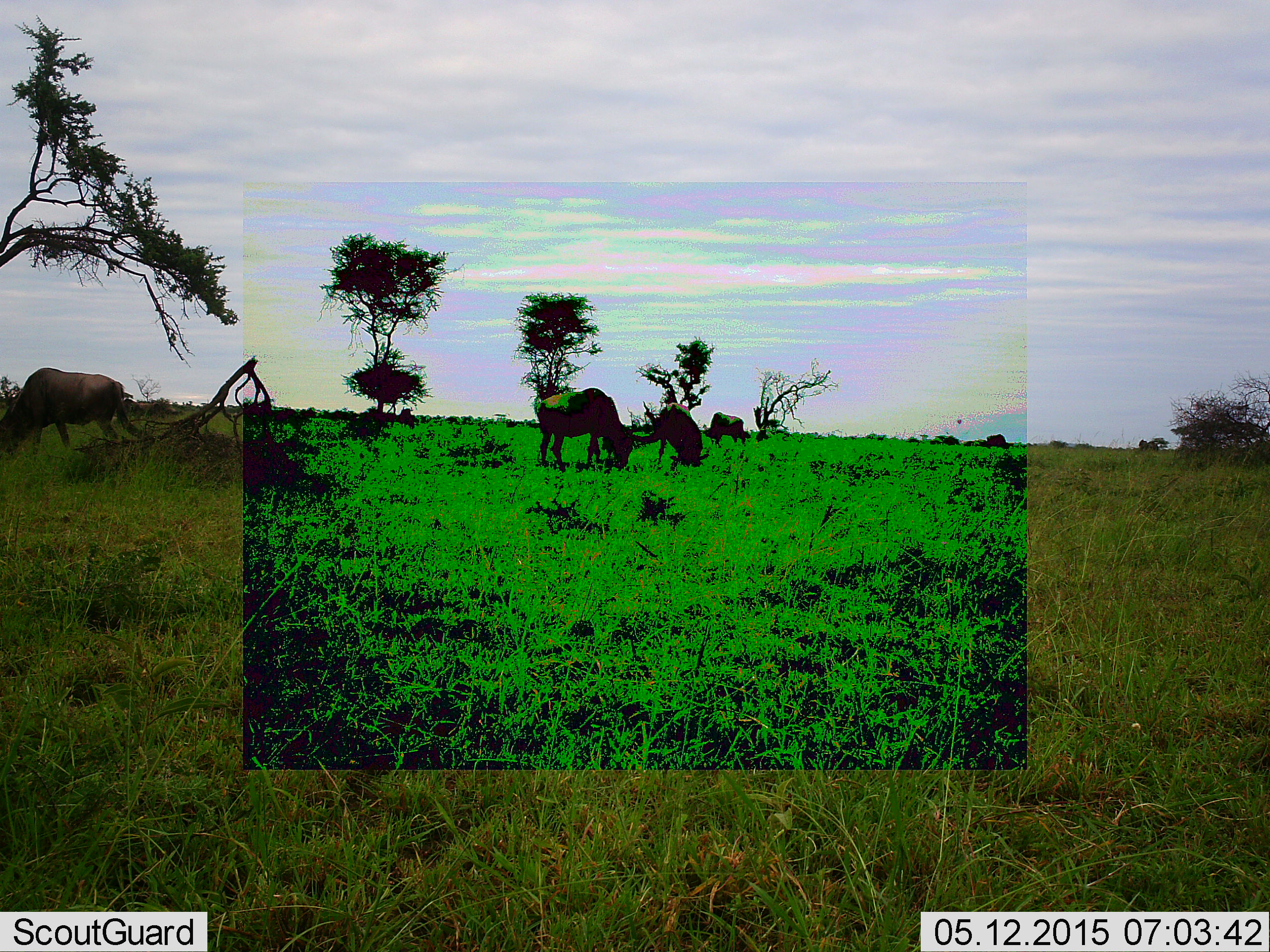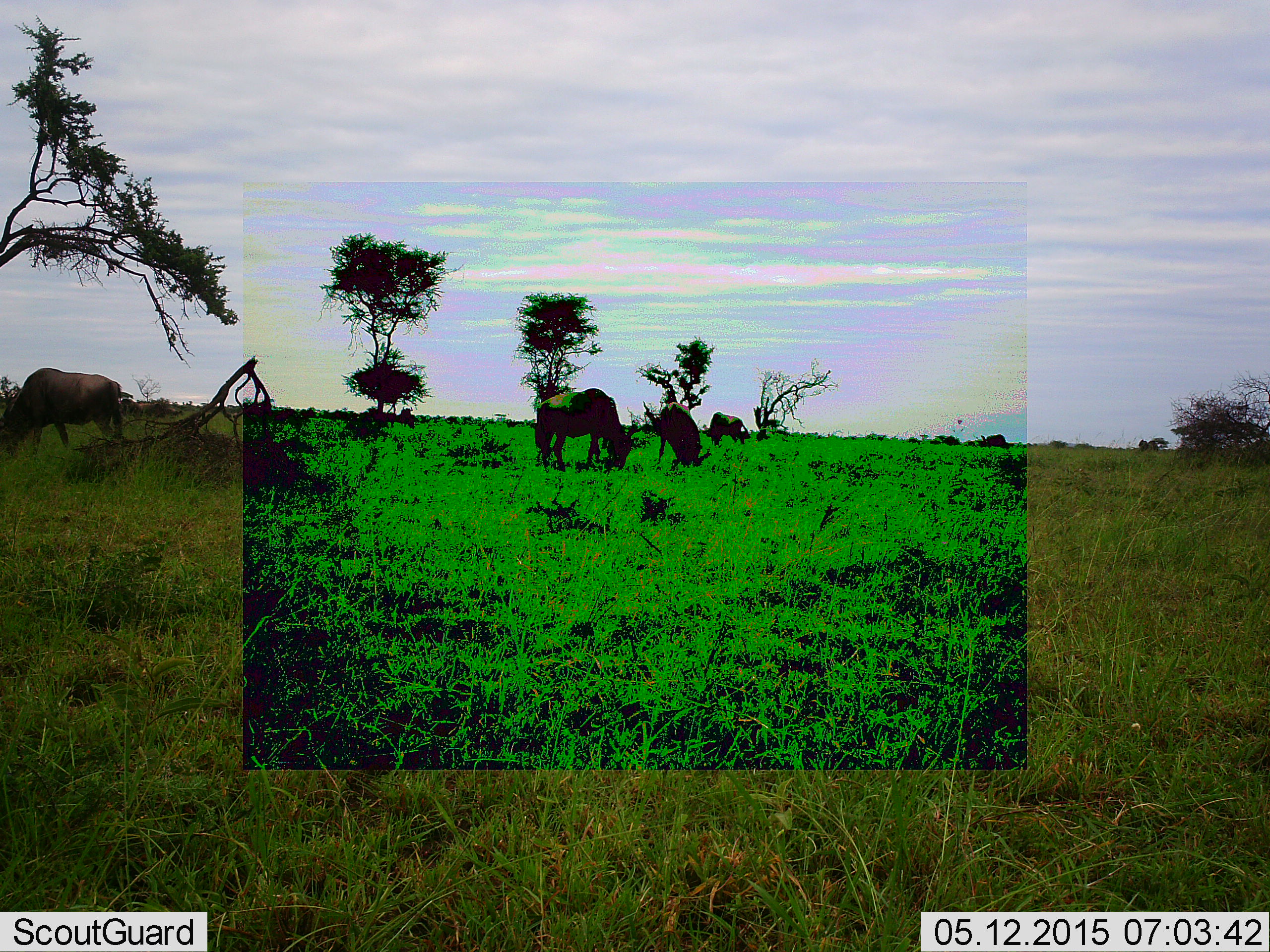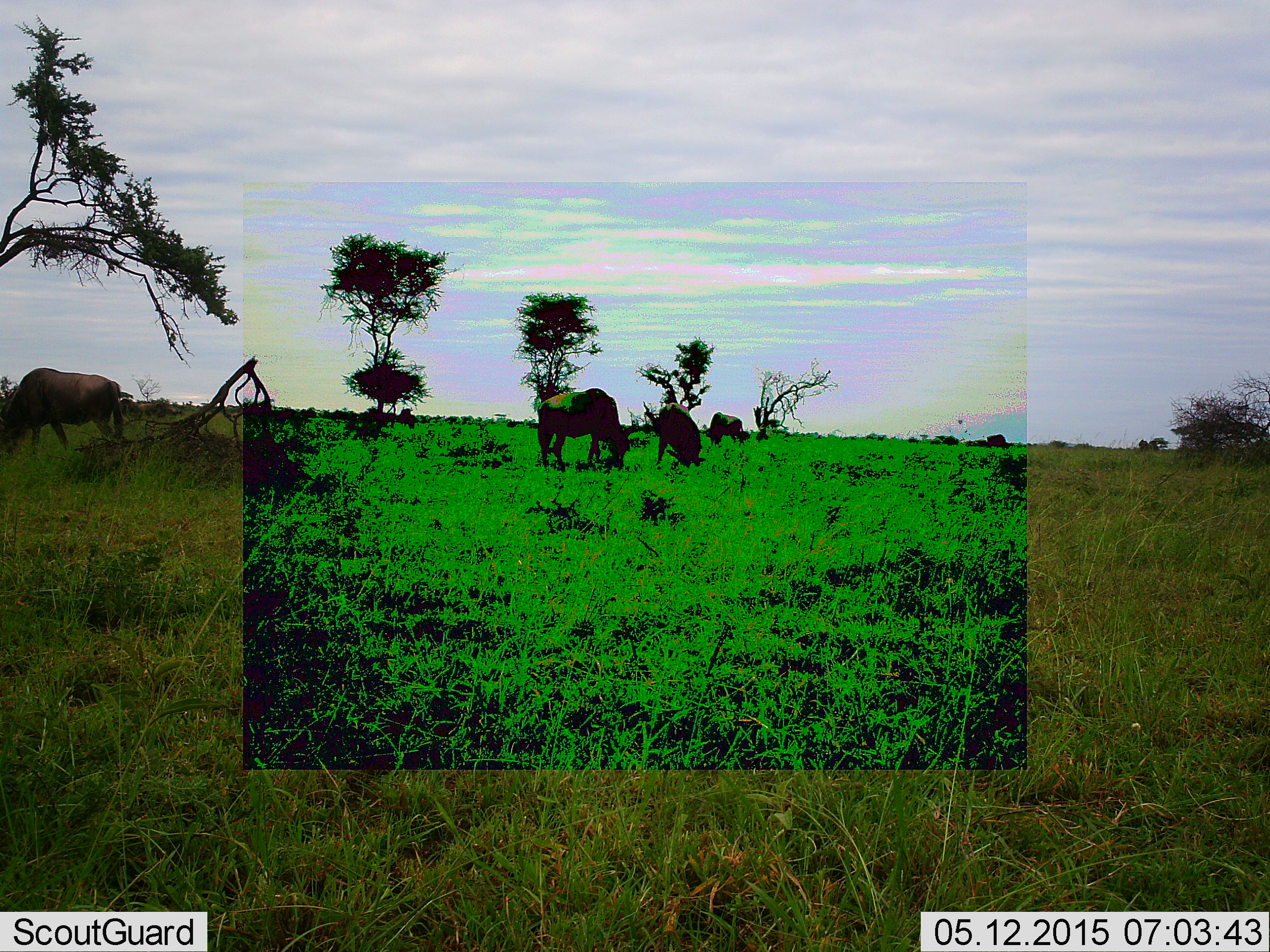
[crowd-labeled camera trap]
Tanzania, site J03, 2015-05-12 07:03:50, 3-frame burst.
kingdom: Animalia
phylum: Chordata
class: Mammalia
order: Artiodactyla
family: Bovidae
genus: Connochaetes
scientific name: Connochaetes taurinus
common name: blue wildebeest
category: wildebeest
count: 4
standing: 20%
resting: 0%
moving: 0%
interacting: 0%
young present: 0%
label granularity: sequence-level